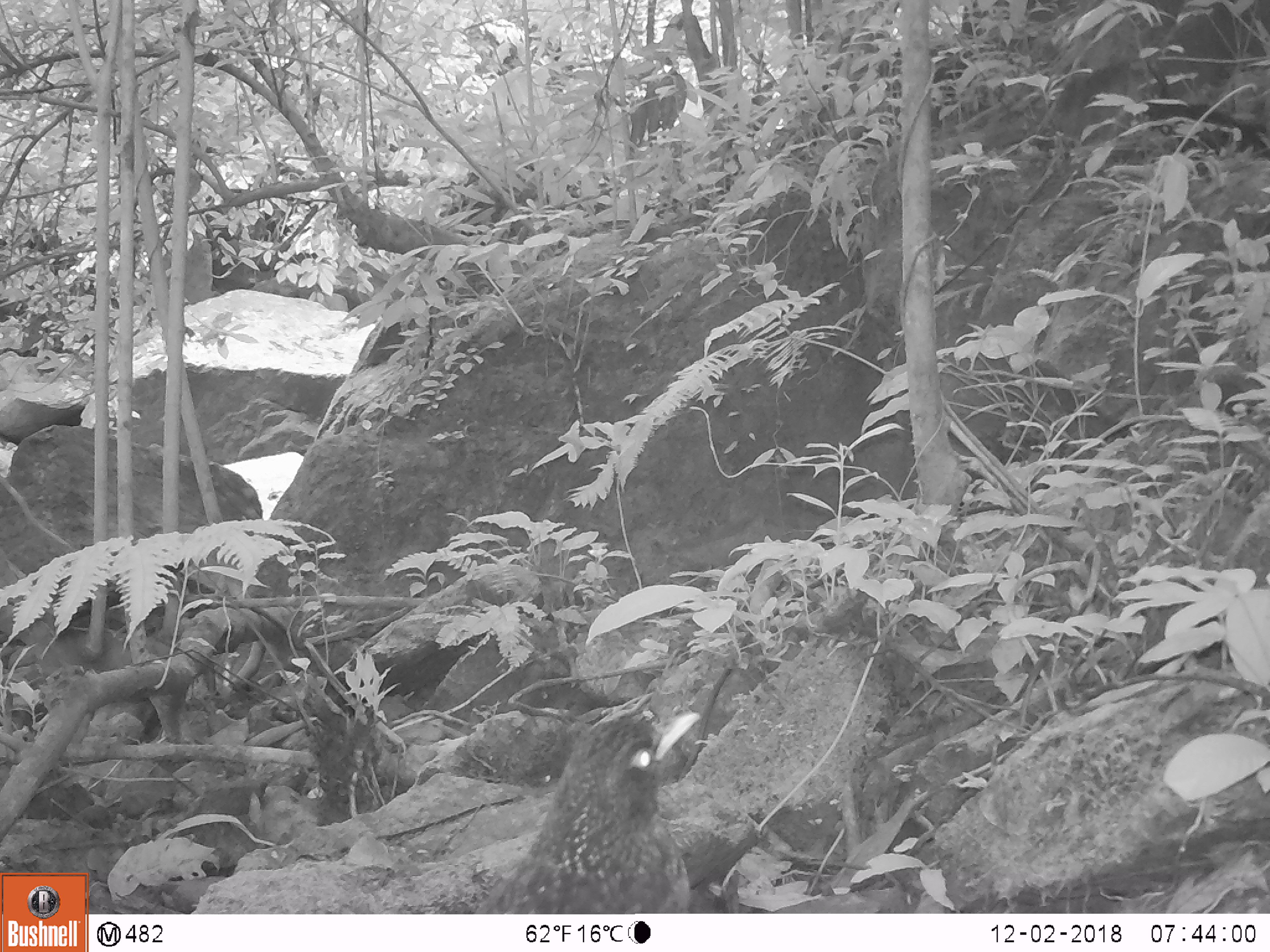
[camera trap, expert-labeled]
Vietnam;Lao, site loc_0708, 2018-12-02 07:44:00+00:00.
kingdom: Animalia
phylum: Chordata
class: Aves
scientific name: Aves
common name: bird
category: unidentified bird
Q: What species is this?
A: Unidentified bird (bird) (Aves).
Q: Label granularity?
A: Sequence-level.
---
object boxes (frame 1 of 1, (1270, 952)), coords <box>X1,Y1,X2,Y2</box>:
unidentified bird: <box>473,709,701,913</box>